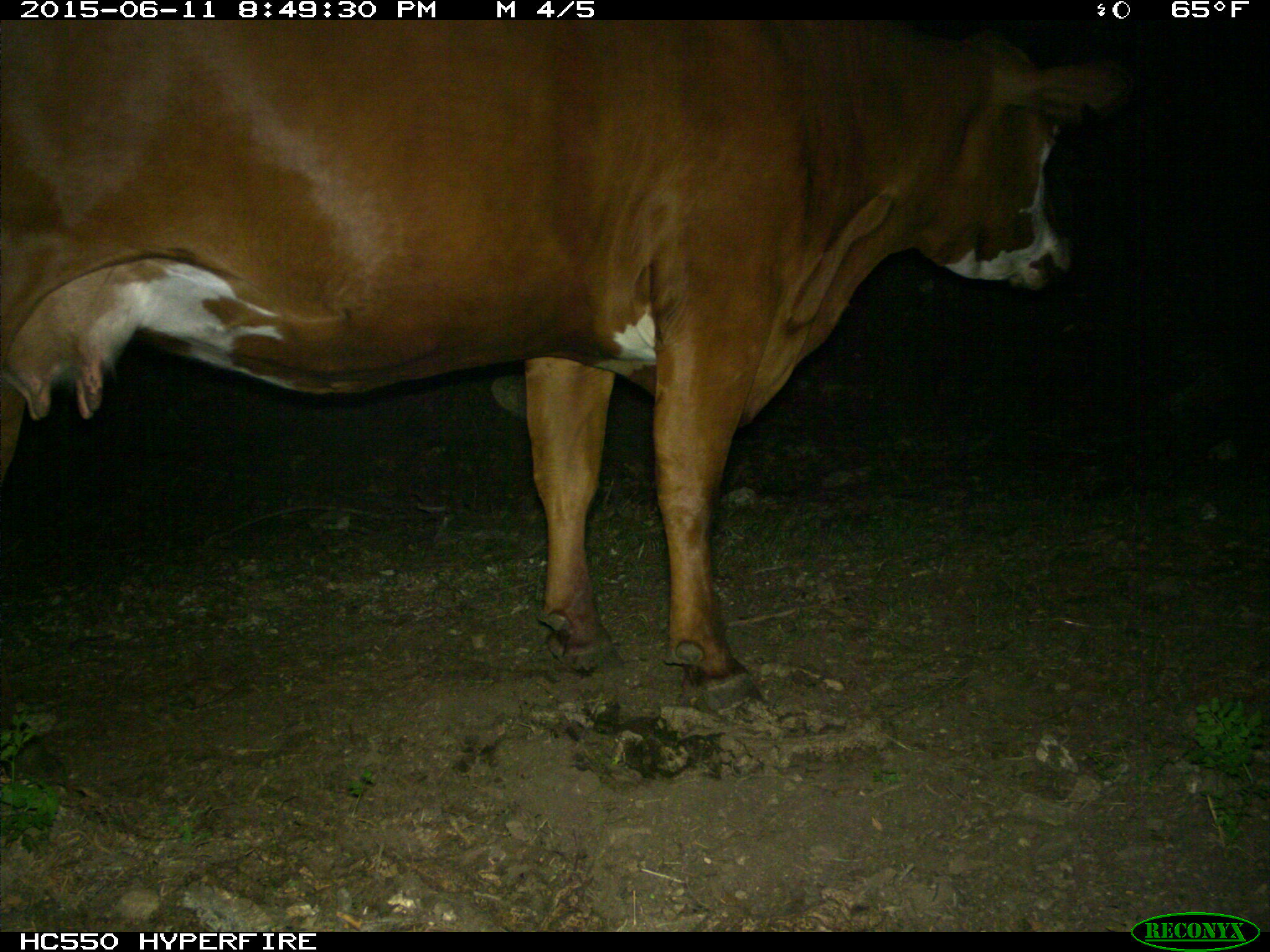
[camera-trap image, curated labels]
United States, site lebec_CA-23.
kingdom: Animalia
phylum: Chordata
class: Mammalia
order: Artiodactyla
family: Bovidae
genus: Bos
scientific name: Bos taurus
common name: domestic cow